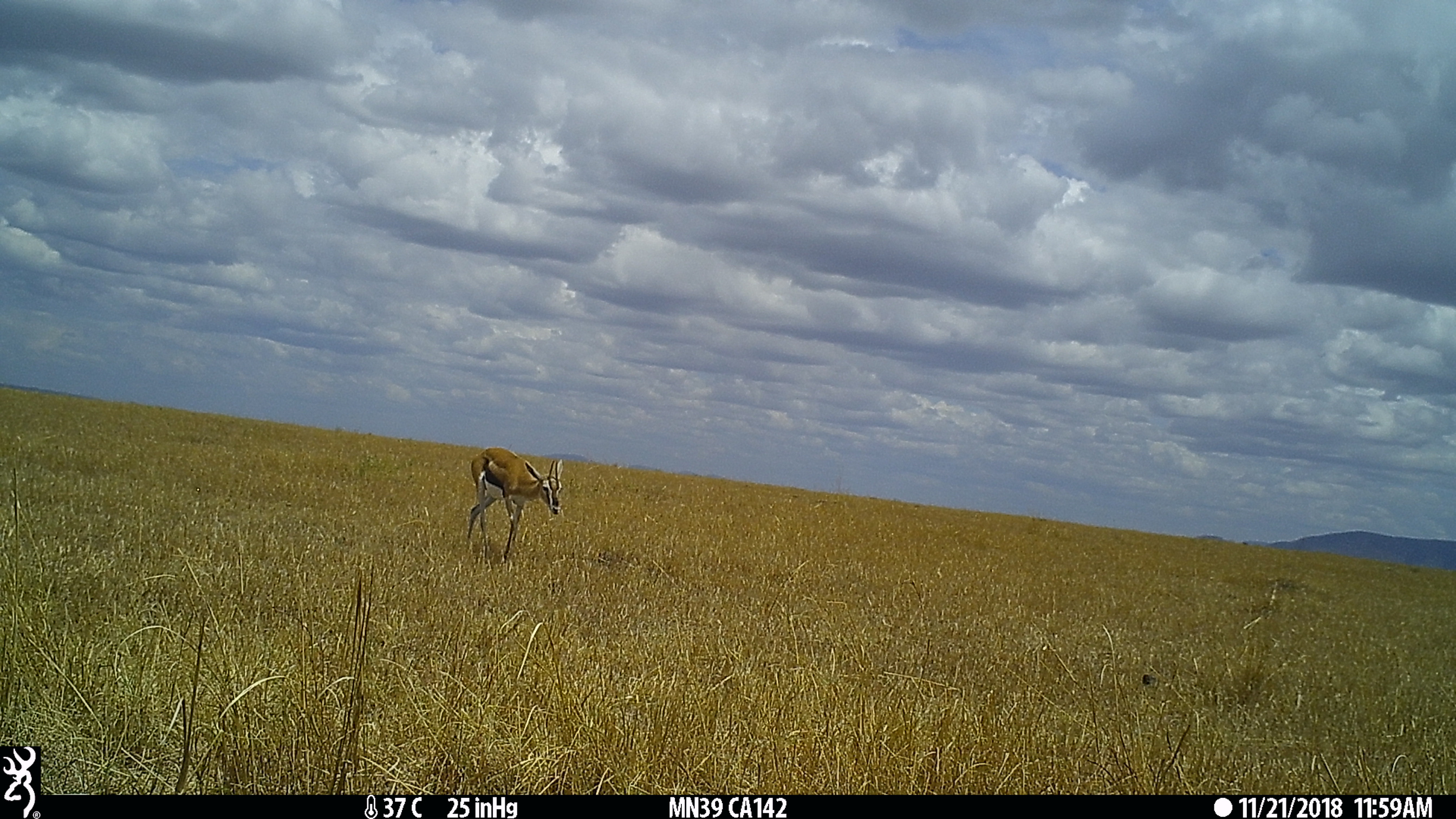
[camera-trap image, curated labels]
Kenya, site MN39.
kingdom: Animalia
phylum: Chordata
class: Mammalia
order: Artiodactyla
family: Bovidae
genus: Eudorcas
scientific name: Eudorcas thomsonii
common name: thomon's gazelle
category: gazelle thomsons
Gazelle thomsons (thomon's gazelle) (Eudorcas thomsonii).